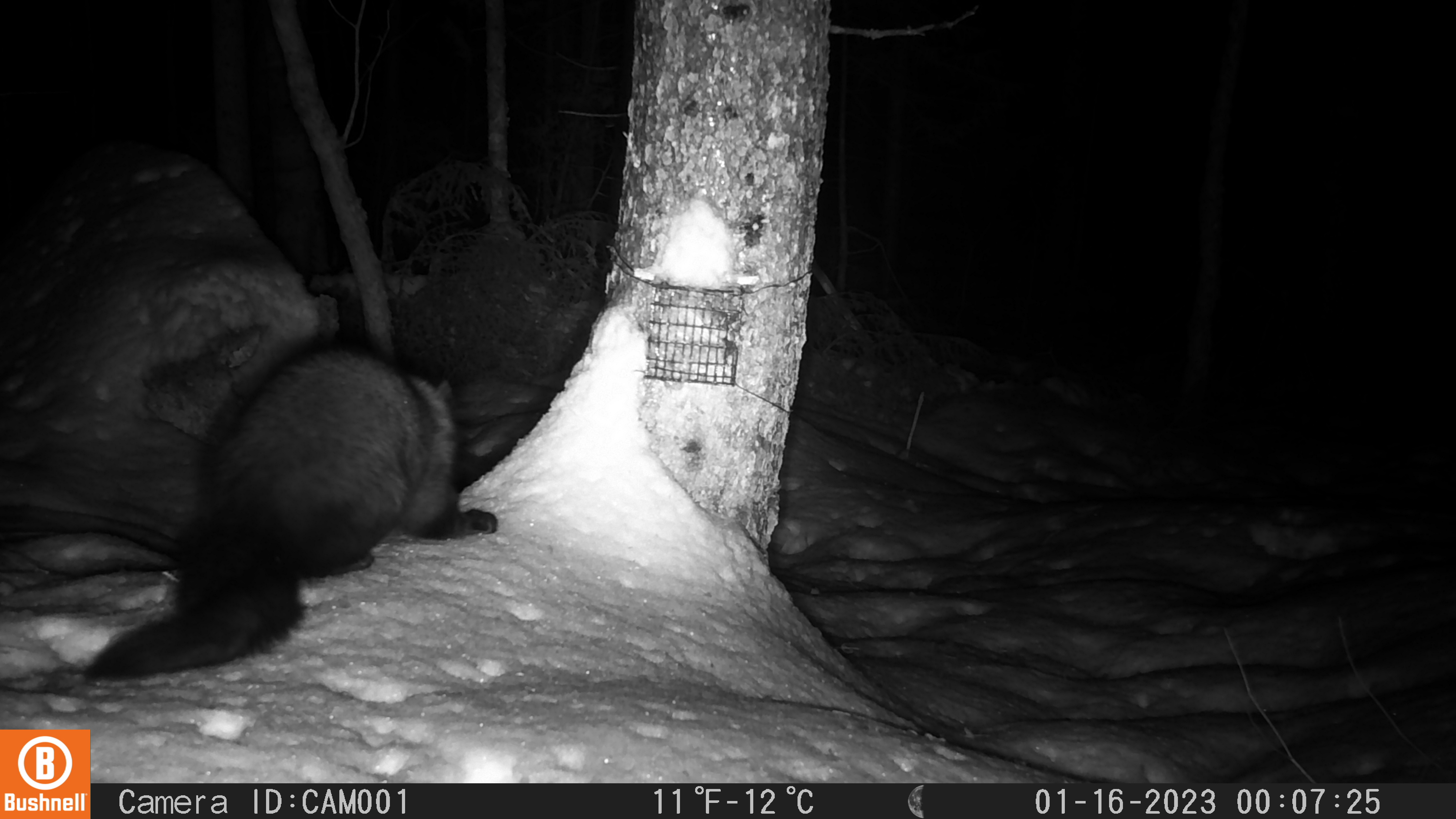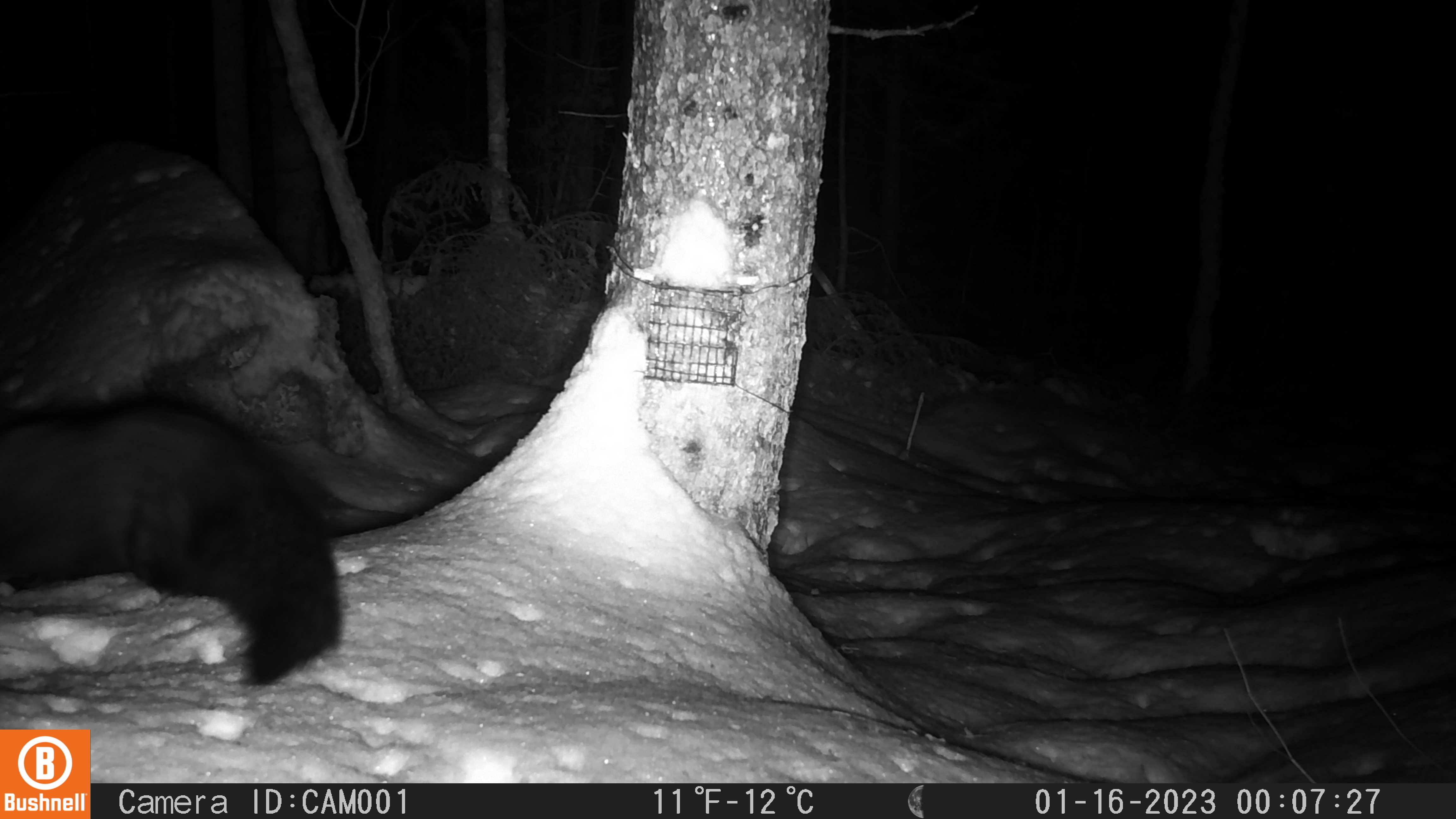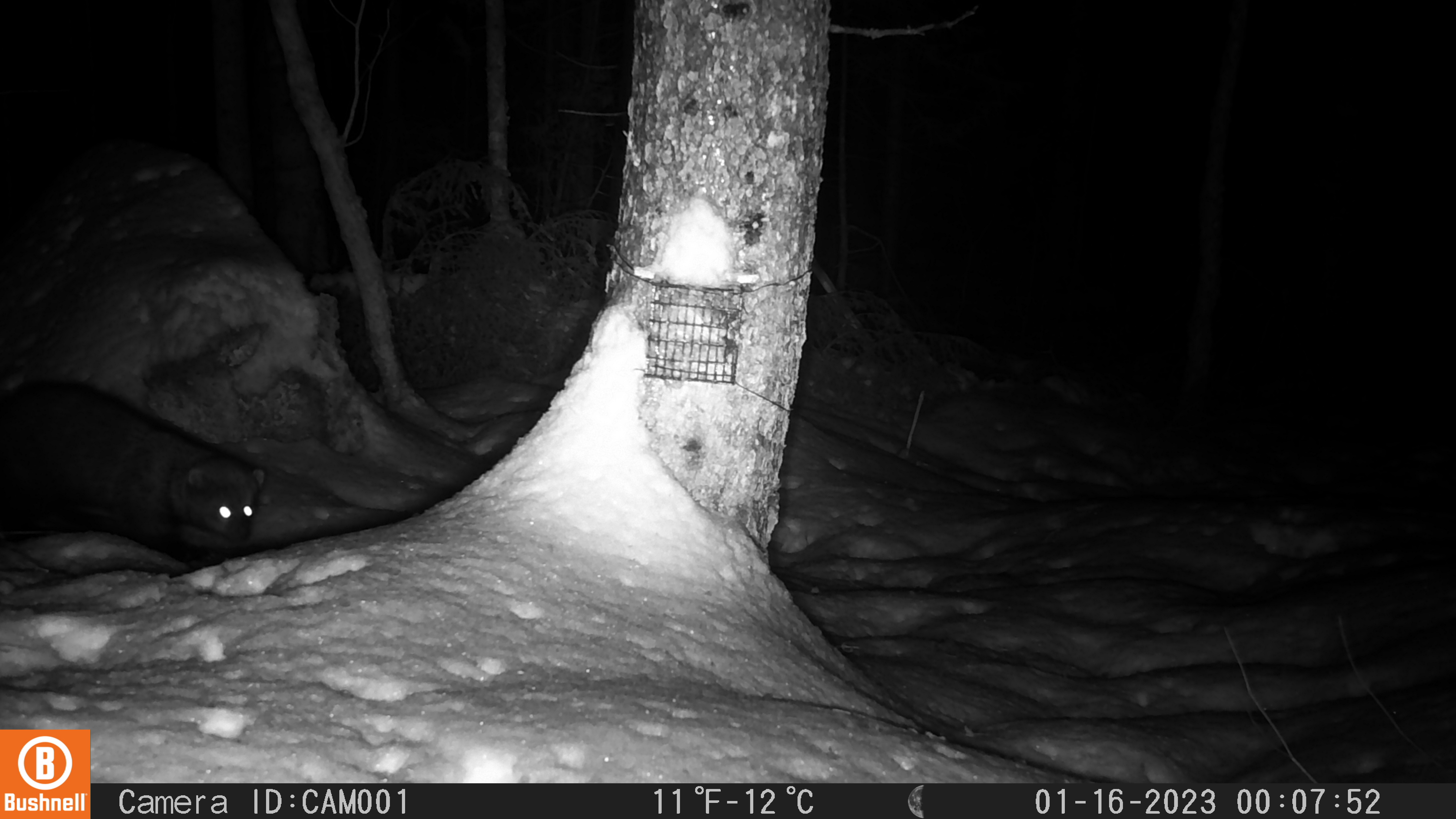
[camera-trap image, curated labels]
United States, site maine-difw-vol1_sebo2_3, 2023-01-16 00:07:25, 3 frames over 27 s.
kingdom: Animalia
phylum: Chordata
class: Mammalia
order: Carnivora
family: Mustelidae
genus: Pekania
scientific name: Pekania pennanti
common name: fisher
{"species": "fisher (Pekania pennanti)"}